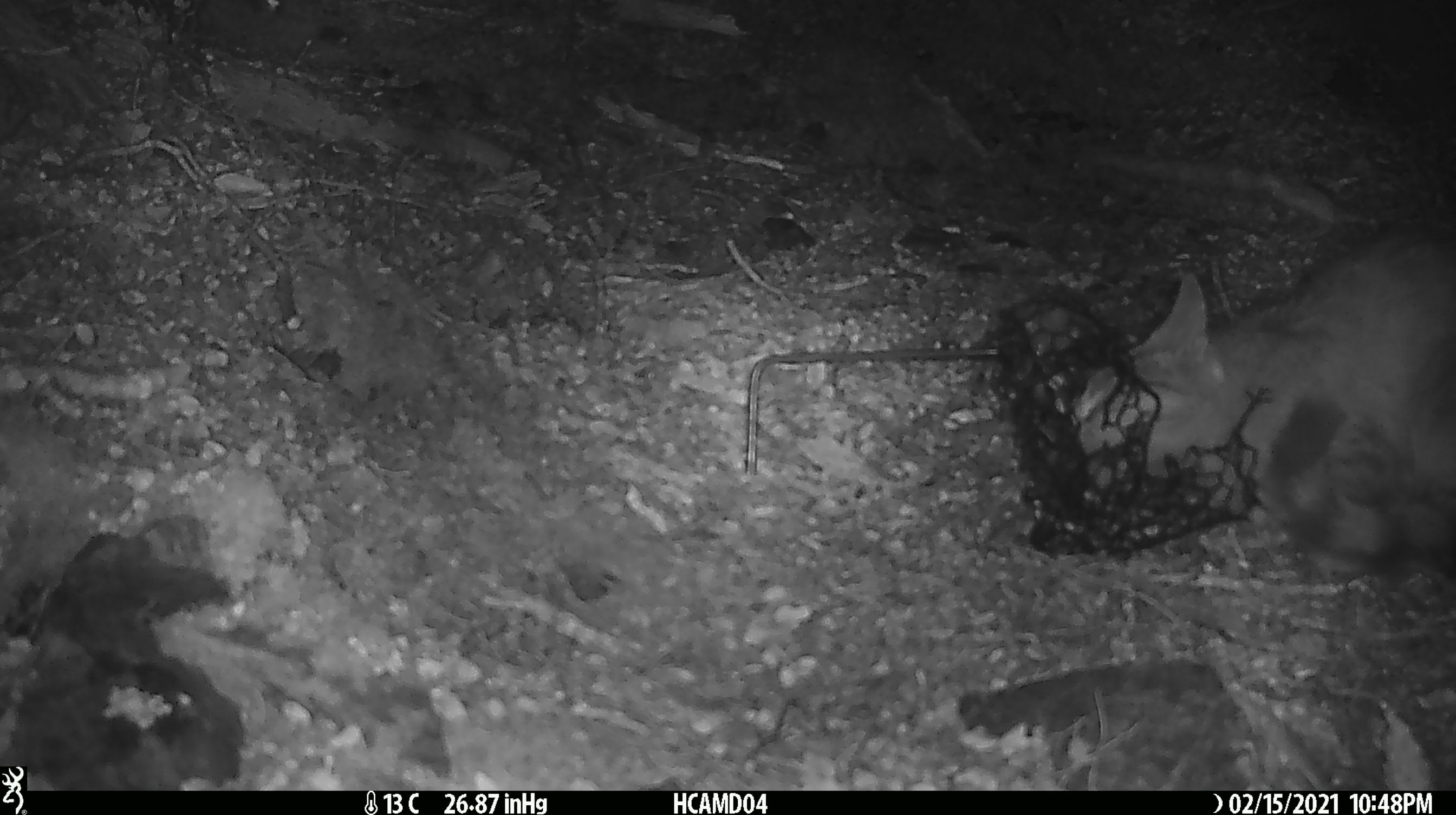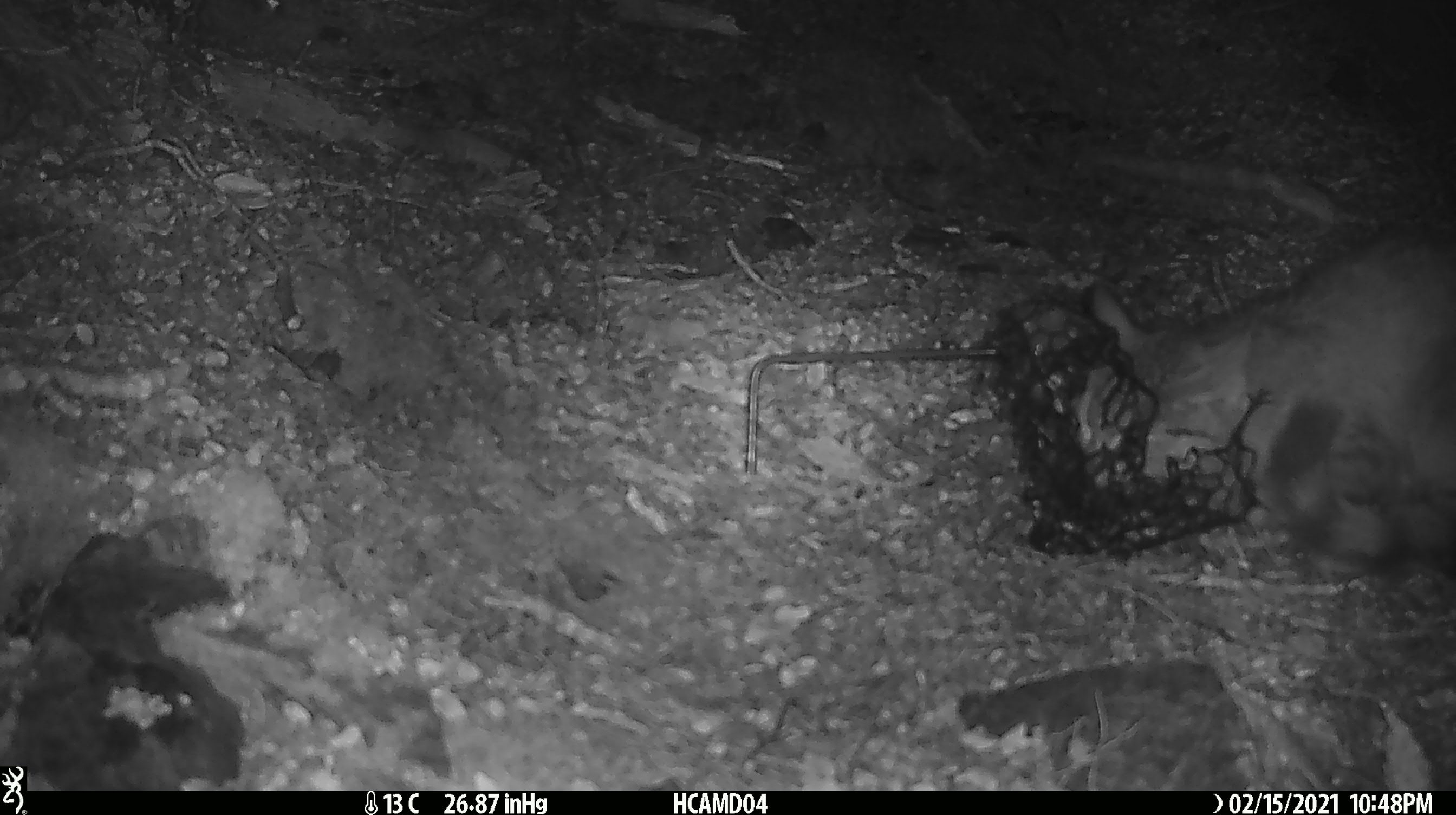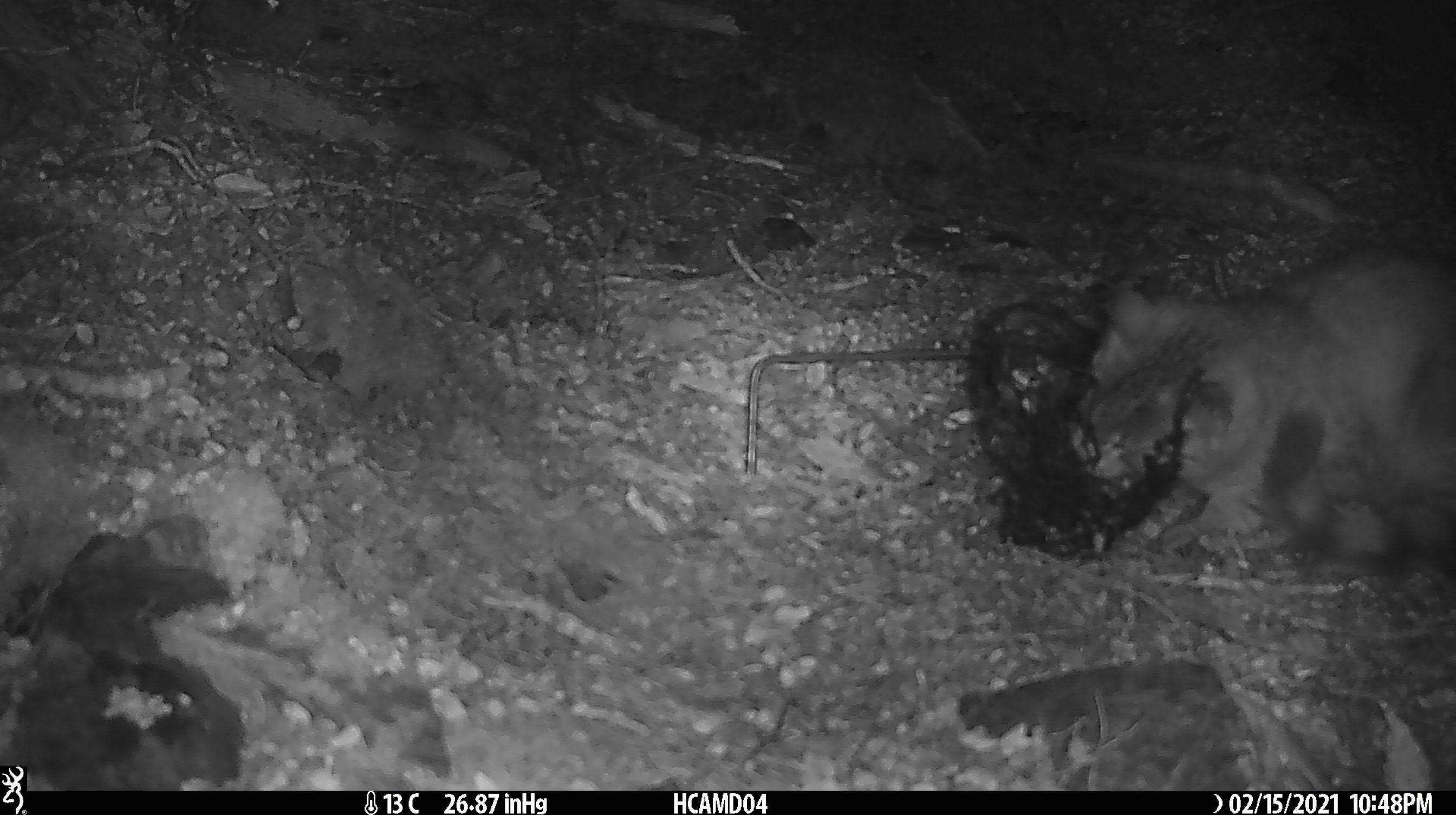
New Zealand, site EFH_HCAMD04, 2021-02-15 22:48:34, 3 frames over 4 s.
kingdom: Animalia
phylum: Chordata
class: Mammalia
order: Carnivora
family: Felidae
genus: Felis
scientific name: Felis catus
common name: domestic cat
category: cat